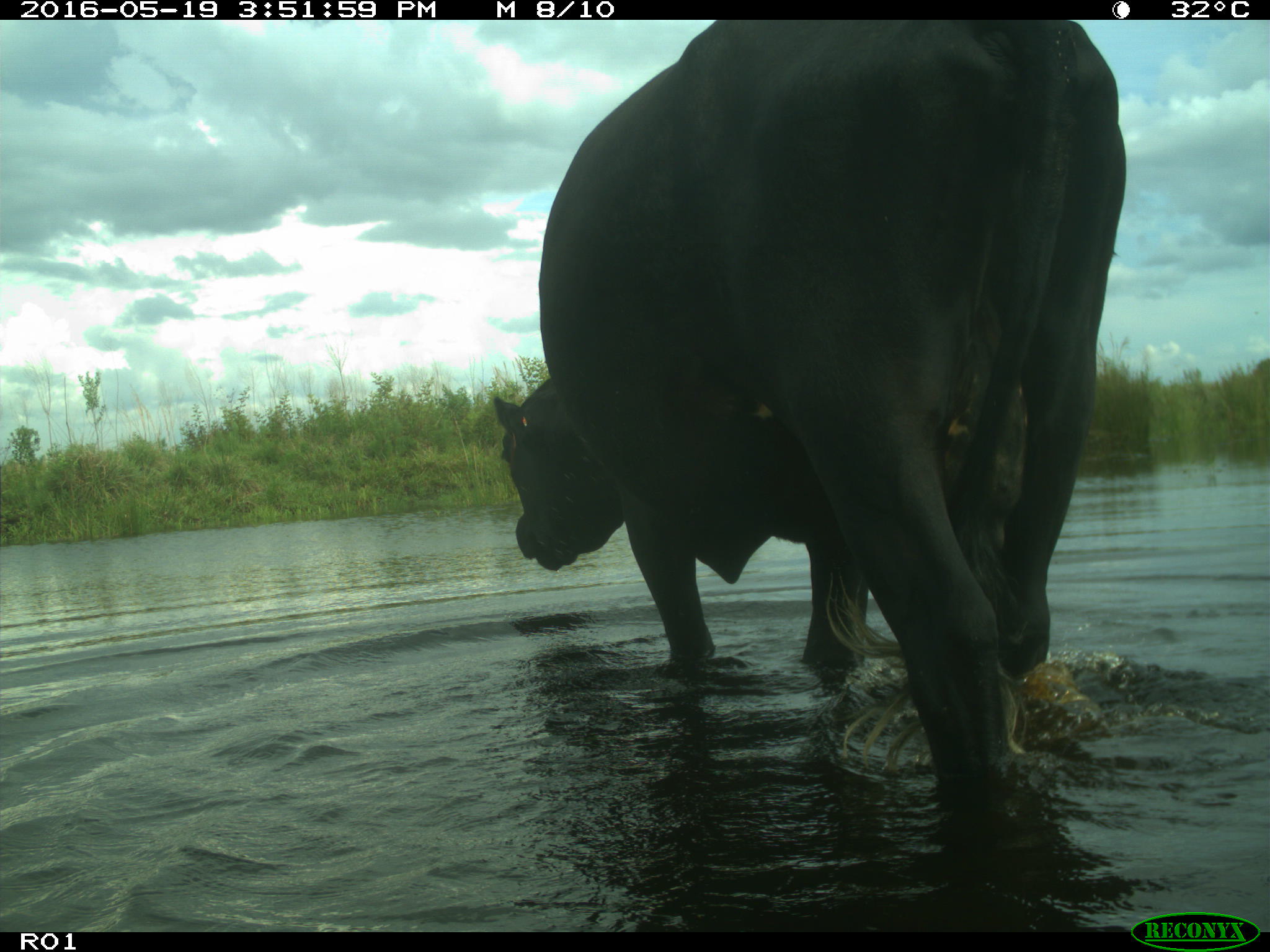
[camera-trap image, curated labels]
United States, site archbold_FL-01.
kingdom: Animalia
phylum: Chordata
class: Mammalia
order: Artiodactyla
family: Bovidae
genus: Bos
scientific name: Bos taurus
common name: domestic cow